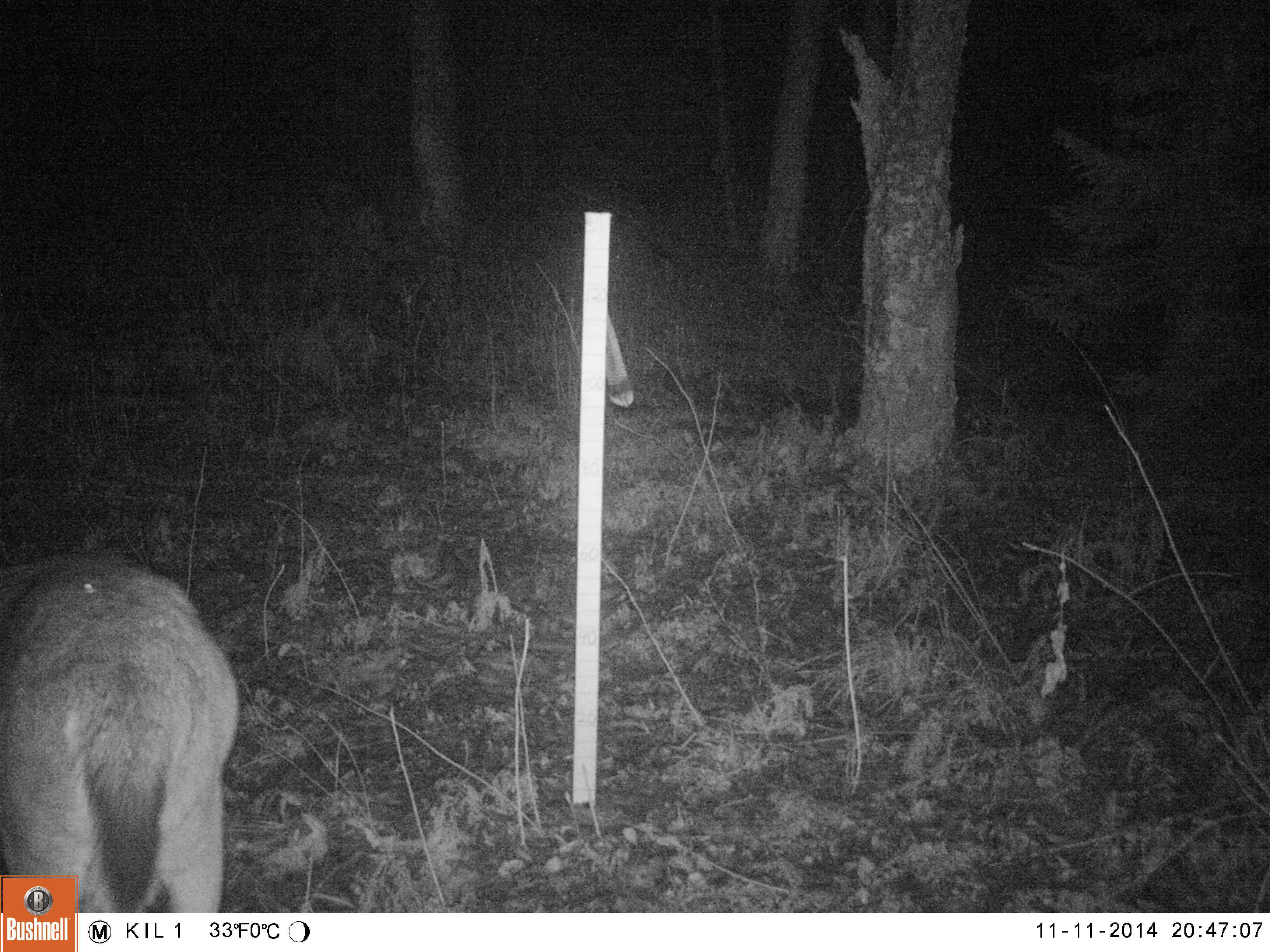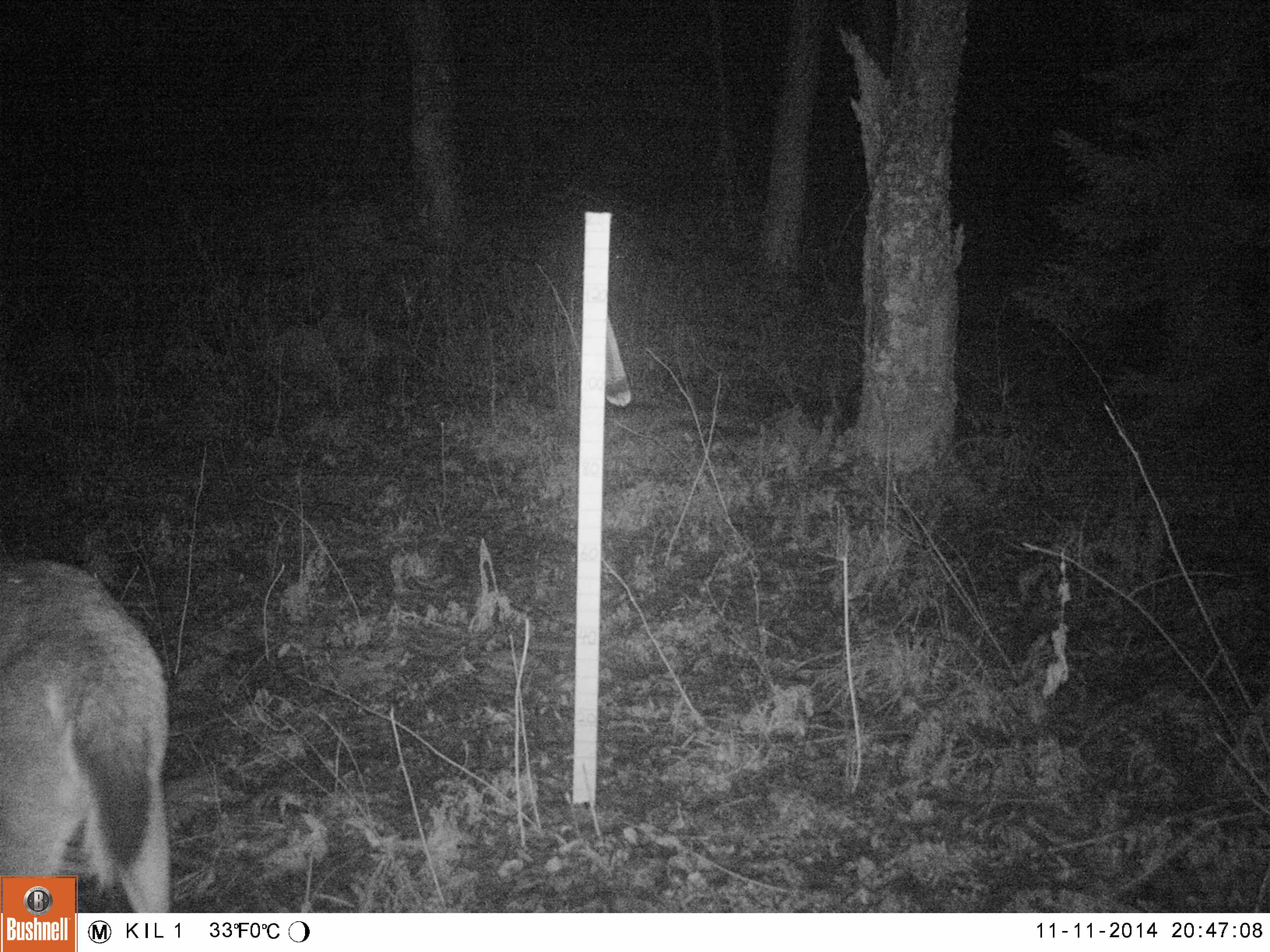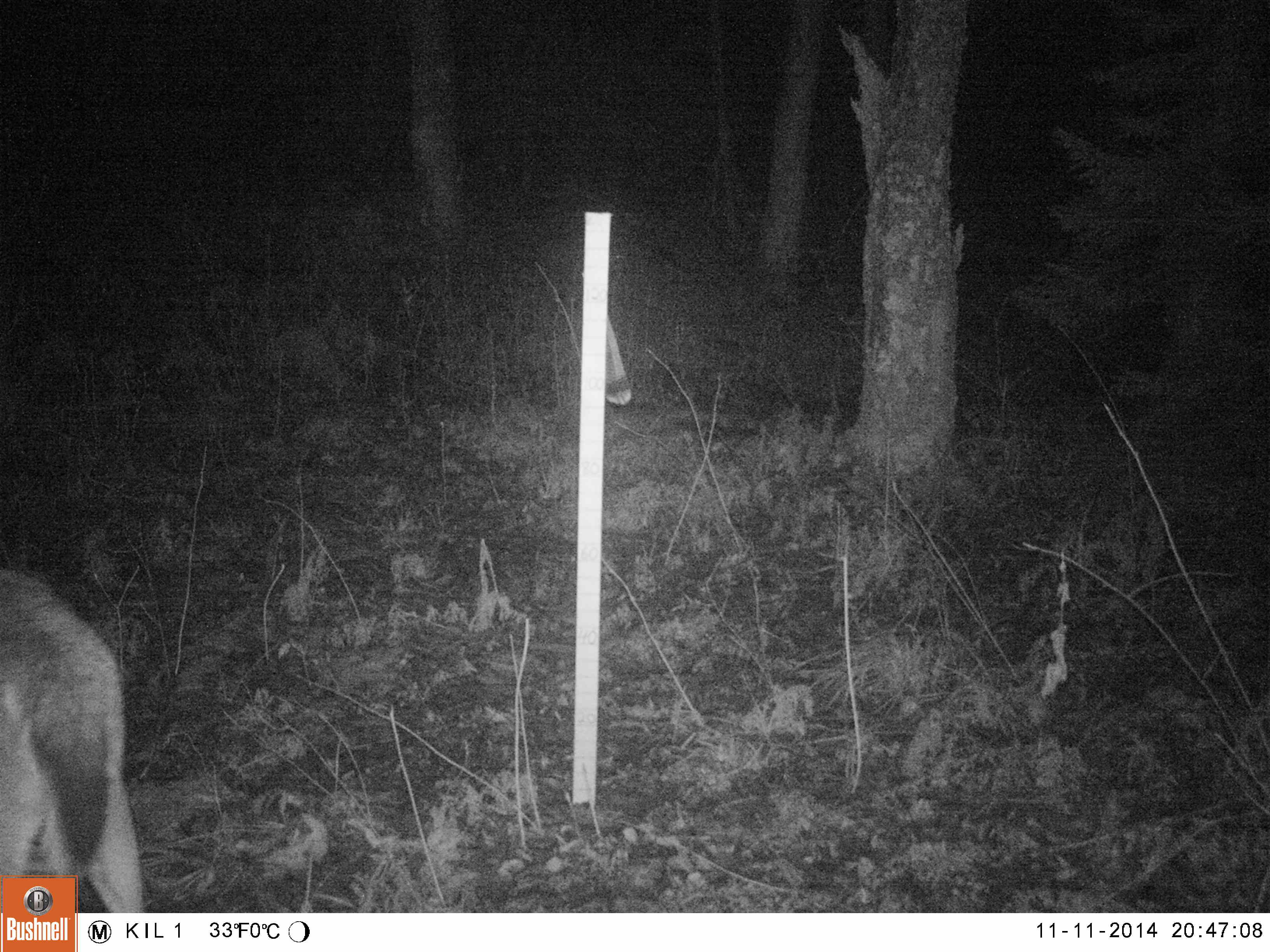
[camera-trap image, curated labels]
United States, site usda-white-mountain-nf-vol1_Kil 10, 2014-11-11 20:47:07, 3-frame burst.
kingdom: Animalia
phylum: Chordata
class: Mammalia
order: Artiodactyla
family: Cervidae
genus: Odocoileus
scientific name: Odocoileus virginianus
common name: white-tailed deer